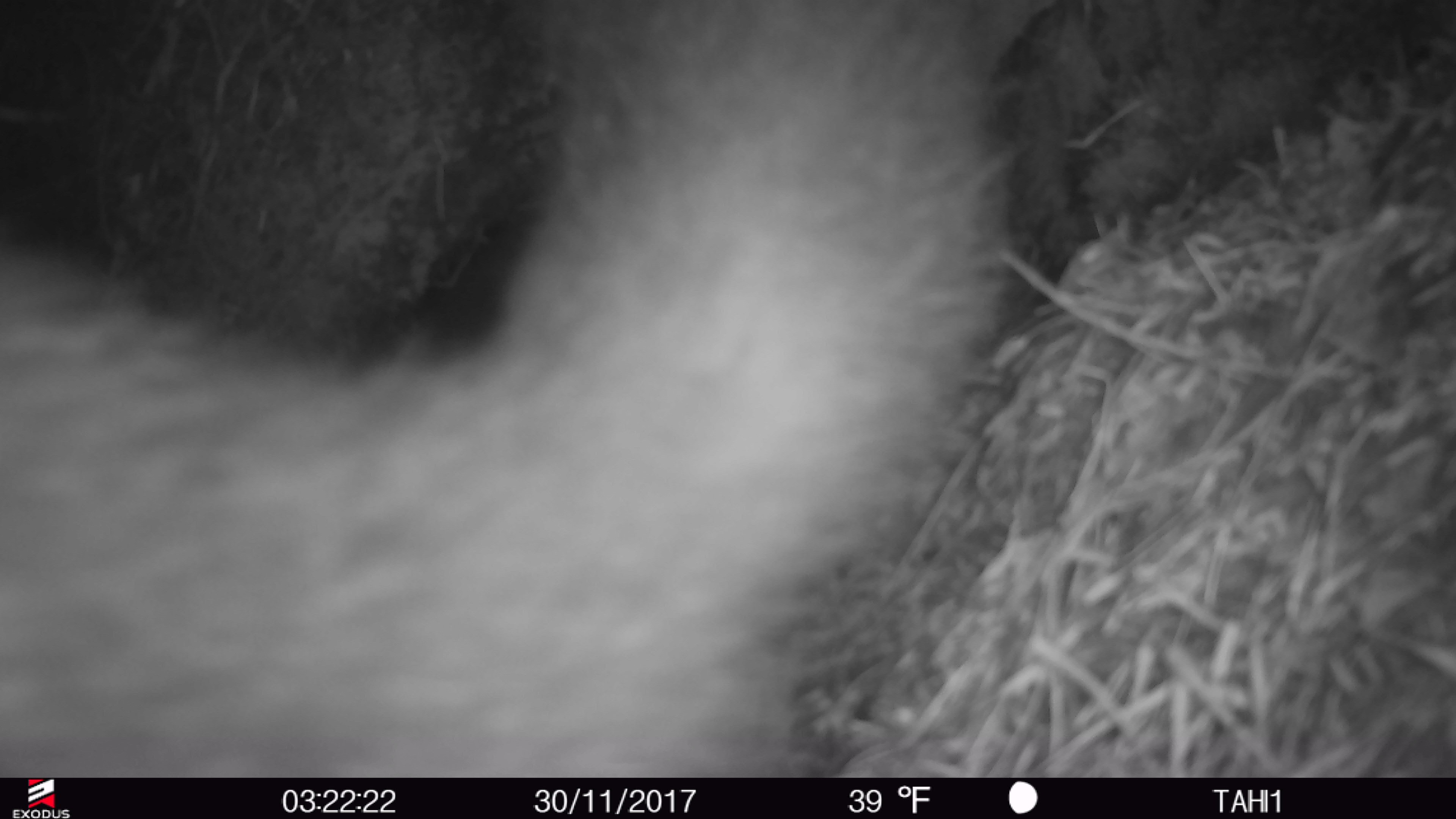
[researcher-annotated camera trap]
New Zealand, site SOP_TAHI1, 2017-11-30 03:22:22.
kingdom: Animalia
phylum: Chordata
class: Mammalia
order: Diprotodontia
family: Phalangeridae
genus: Trichosurus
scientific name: Trichosurus vulpecula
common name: common brushtail possum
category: possum